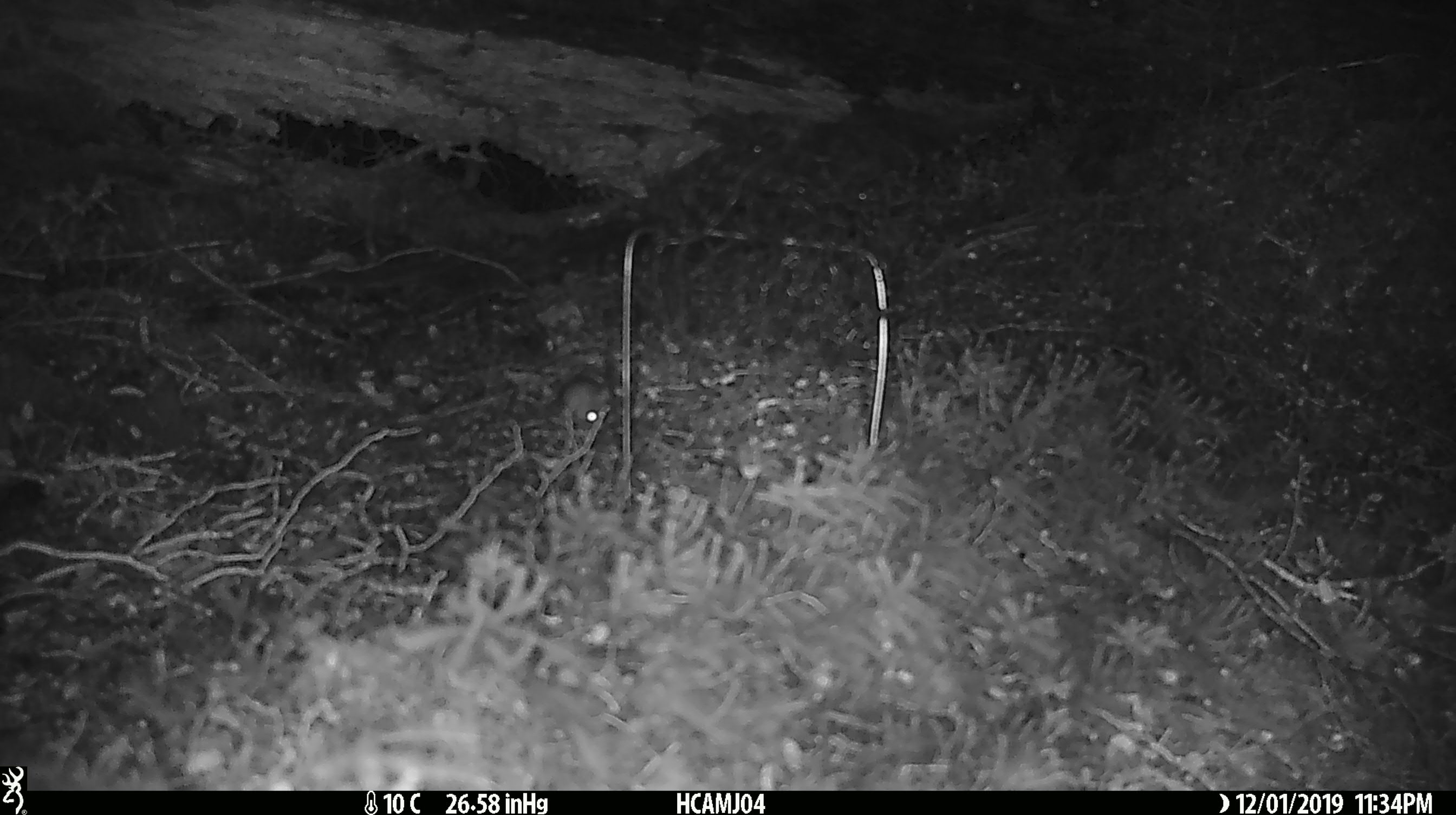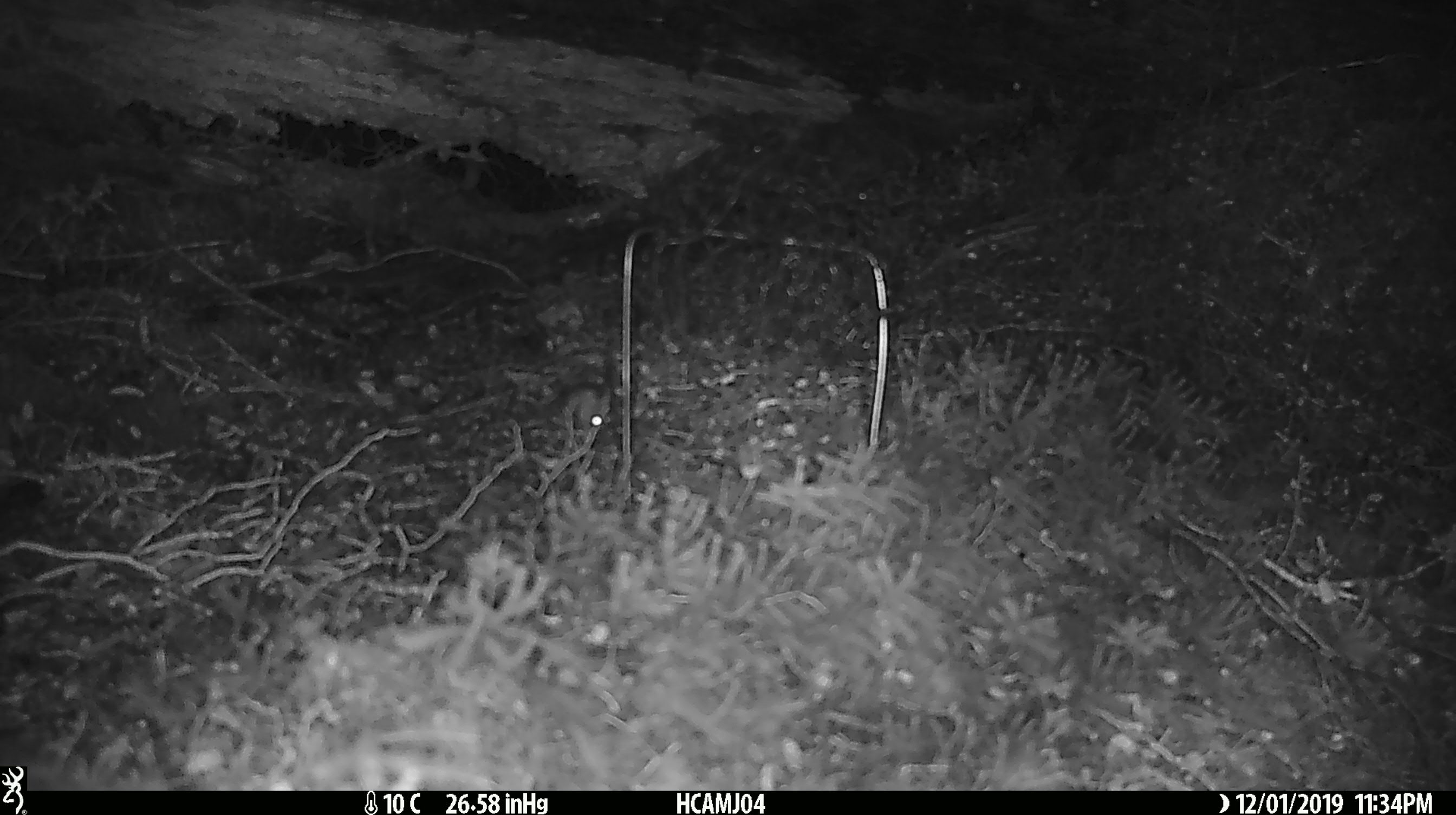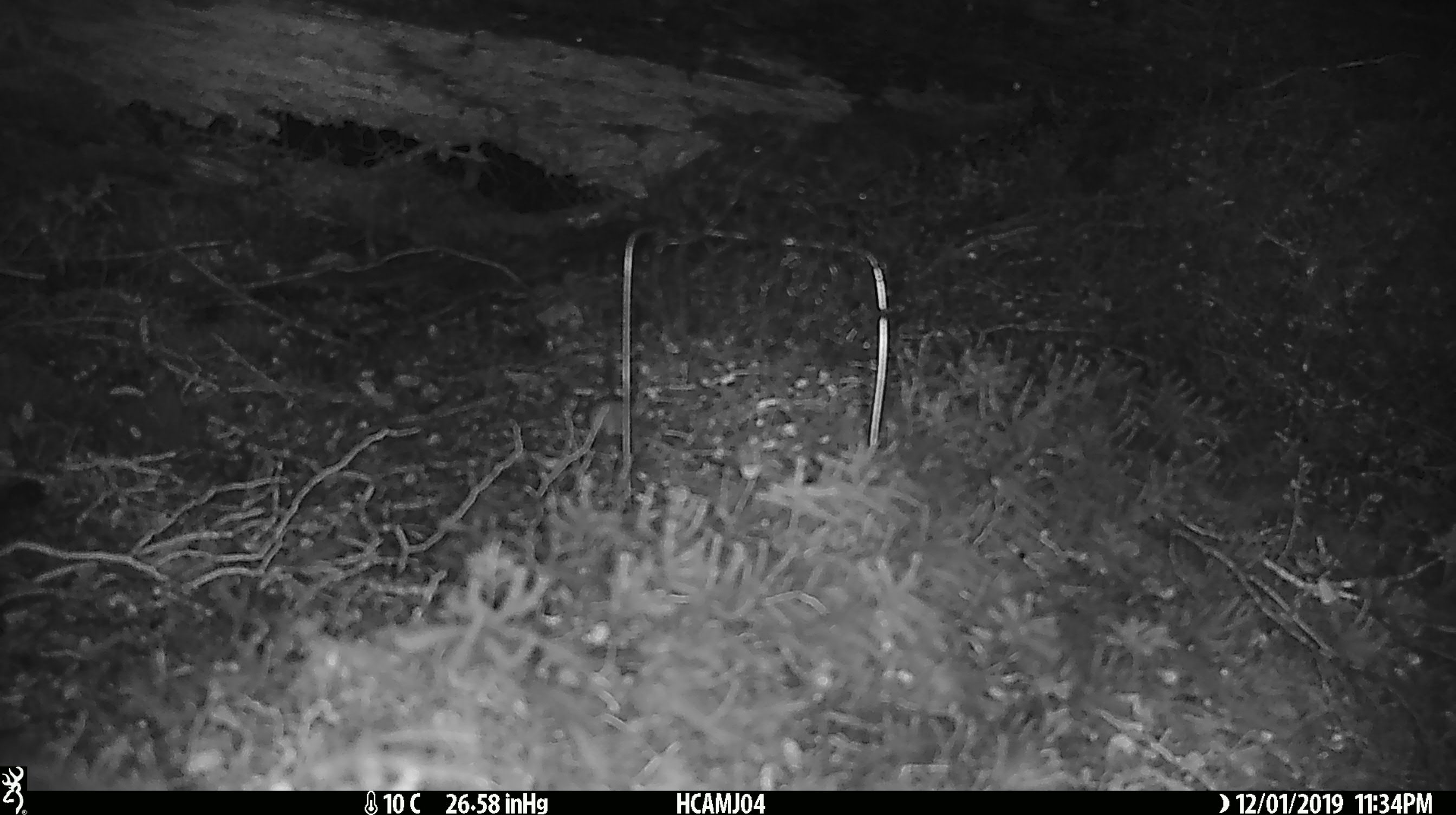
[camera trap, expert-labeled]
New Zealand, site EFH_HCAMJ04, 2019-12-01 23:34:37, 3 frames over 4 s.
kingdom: Animalia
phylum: Chordata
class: Mammalia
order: Rodentia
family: Muridae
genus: Mus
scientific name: Mus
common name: mouse